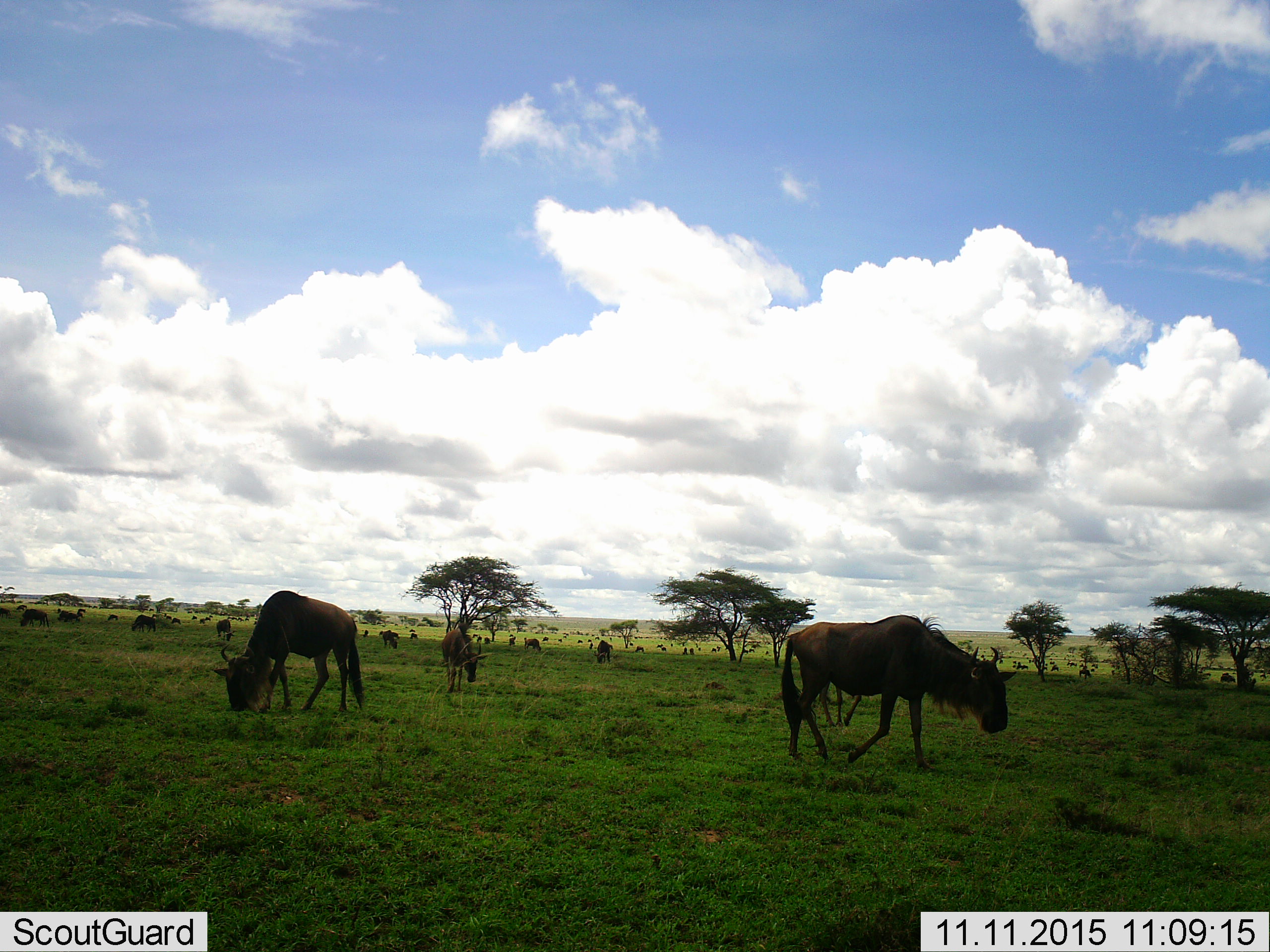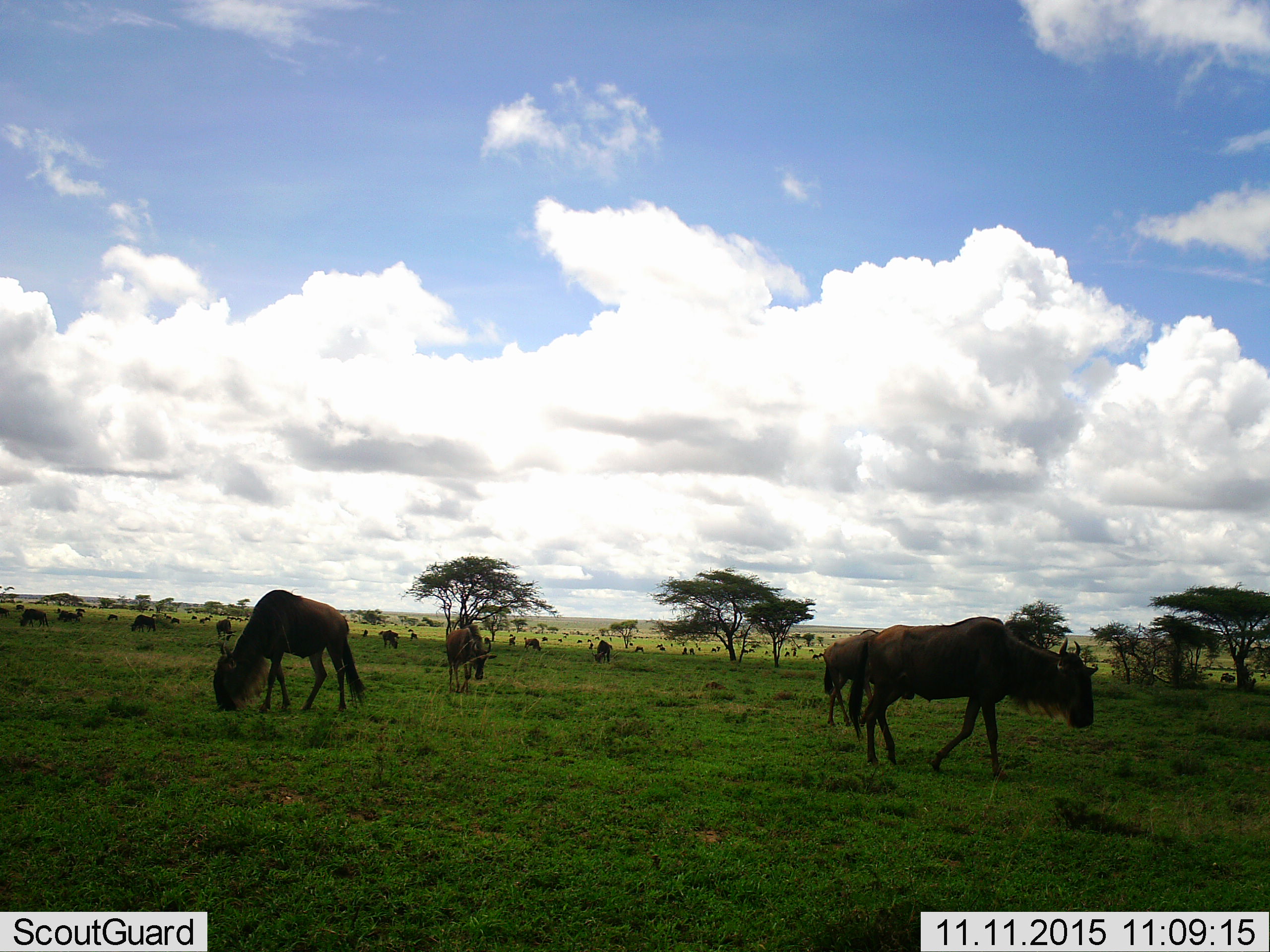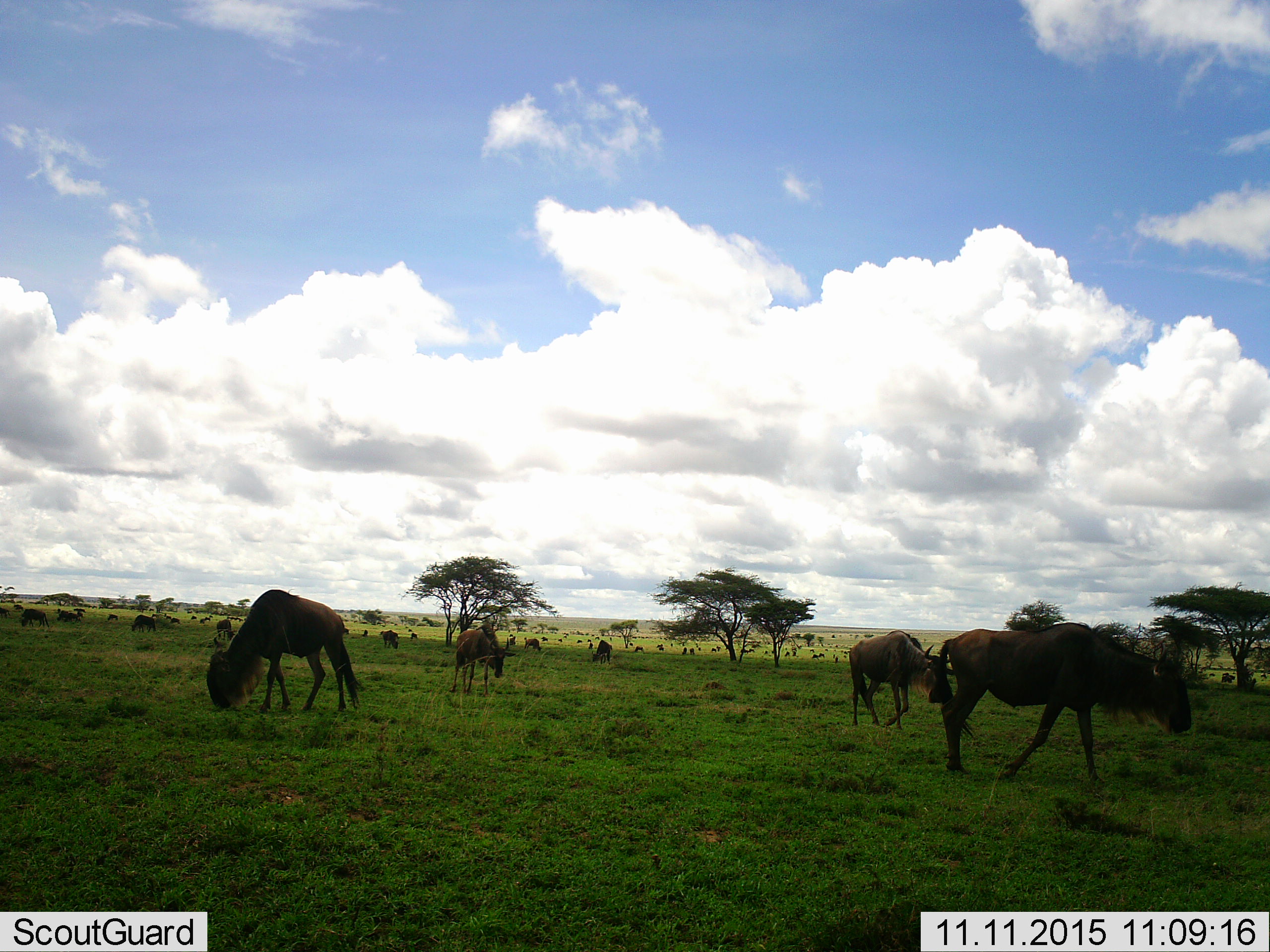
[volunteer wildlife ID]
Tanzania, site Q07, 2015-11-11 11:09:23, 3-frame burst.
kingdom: Animalia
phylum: Chordata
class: Mammalia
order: Artiodactyla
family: Bovidae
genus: Connochaetes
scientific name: Connochaetes taurinus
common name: blue wildebeest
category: wildebeest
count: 11-50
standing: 50%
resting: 17%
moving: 67%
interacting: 0%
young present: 0%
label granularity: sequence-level